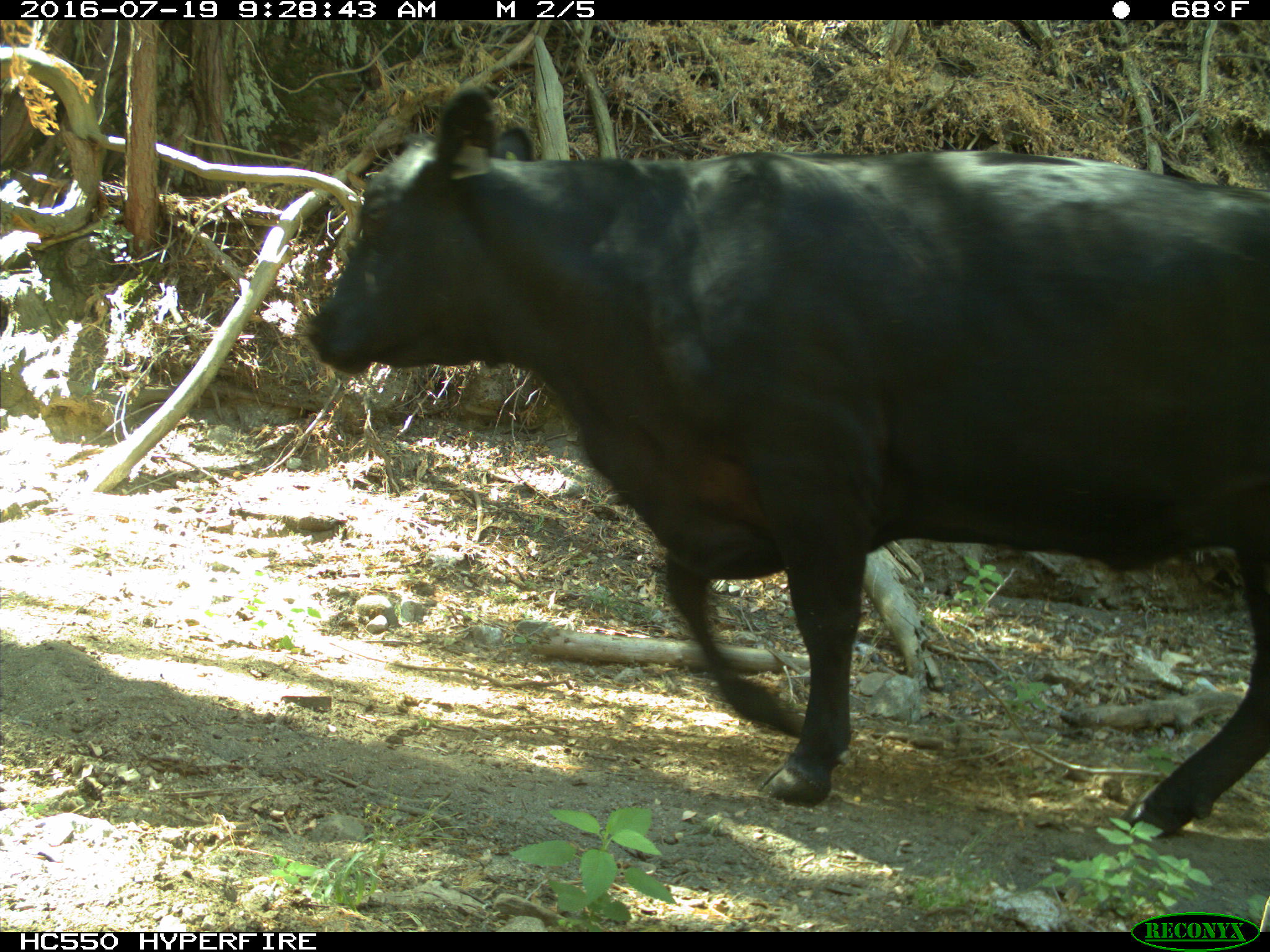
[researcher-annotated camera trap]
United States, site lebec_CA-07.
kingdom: Animalia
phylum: Chordata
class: Mammalia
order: Artiodactyla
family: Bovidae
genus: Bos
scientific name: Bos taurus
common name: domestic cow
Bos taurus (domestic cow).